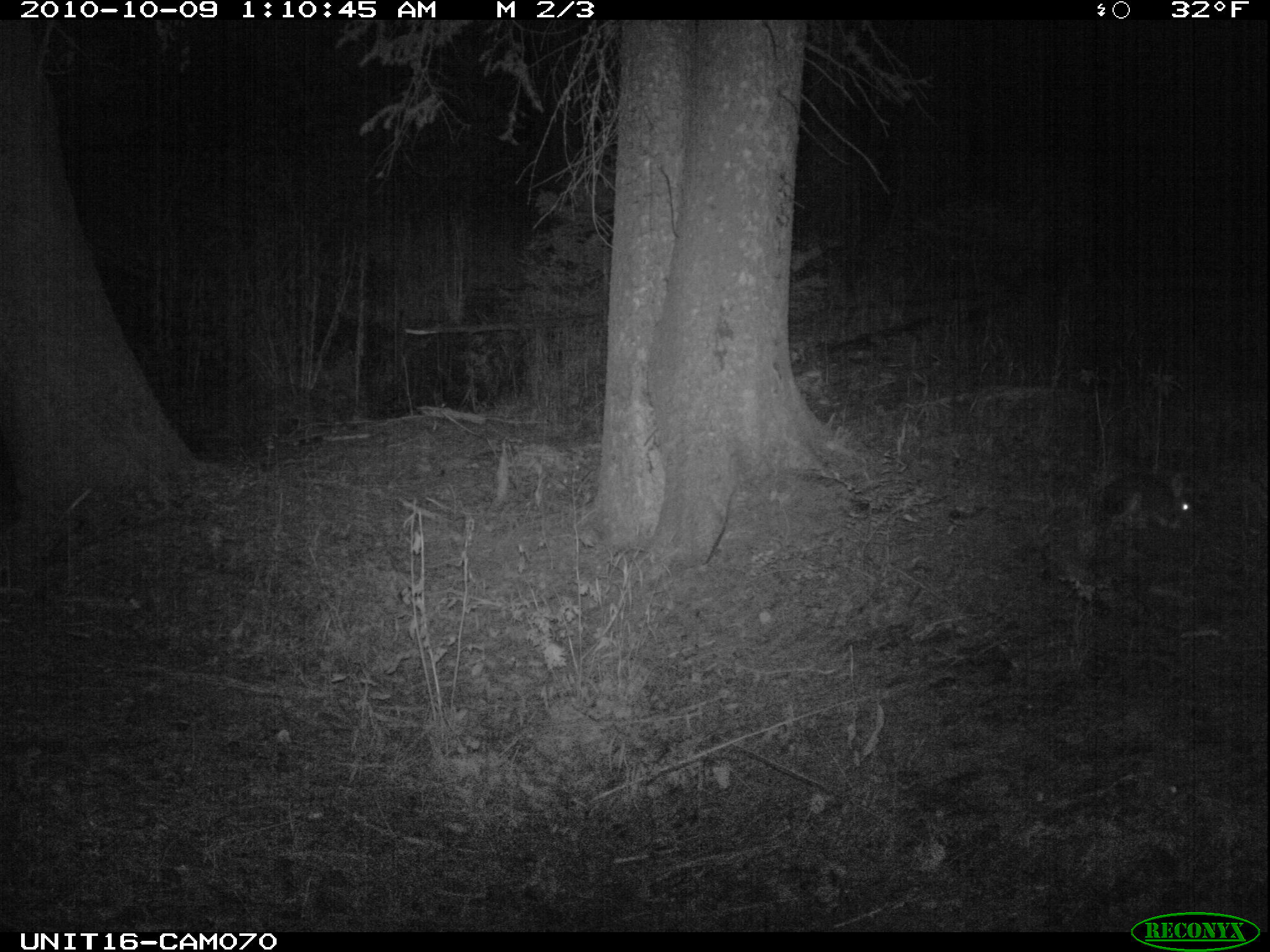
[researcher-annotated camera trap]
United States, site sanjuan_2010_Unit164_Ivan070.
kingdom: Animalia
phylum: Chordata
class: Mammalia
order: Lagomorpha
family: Leporidae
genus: Lepus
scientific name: Lepus americanus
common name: snowshoe hare